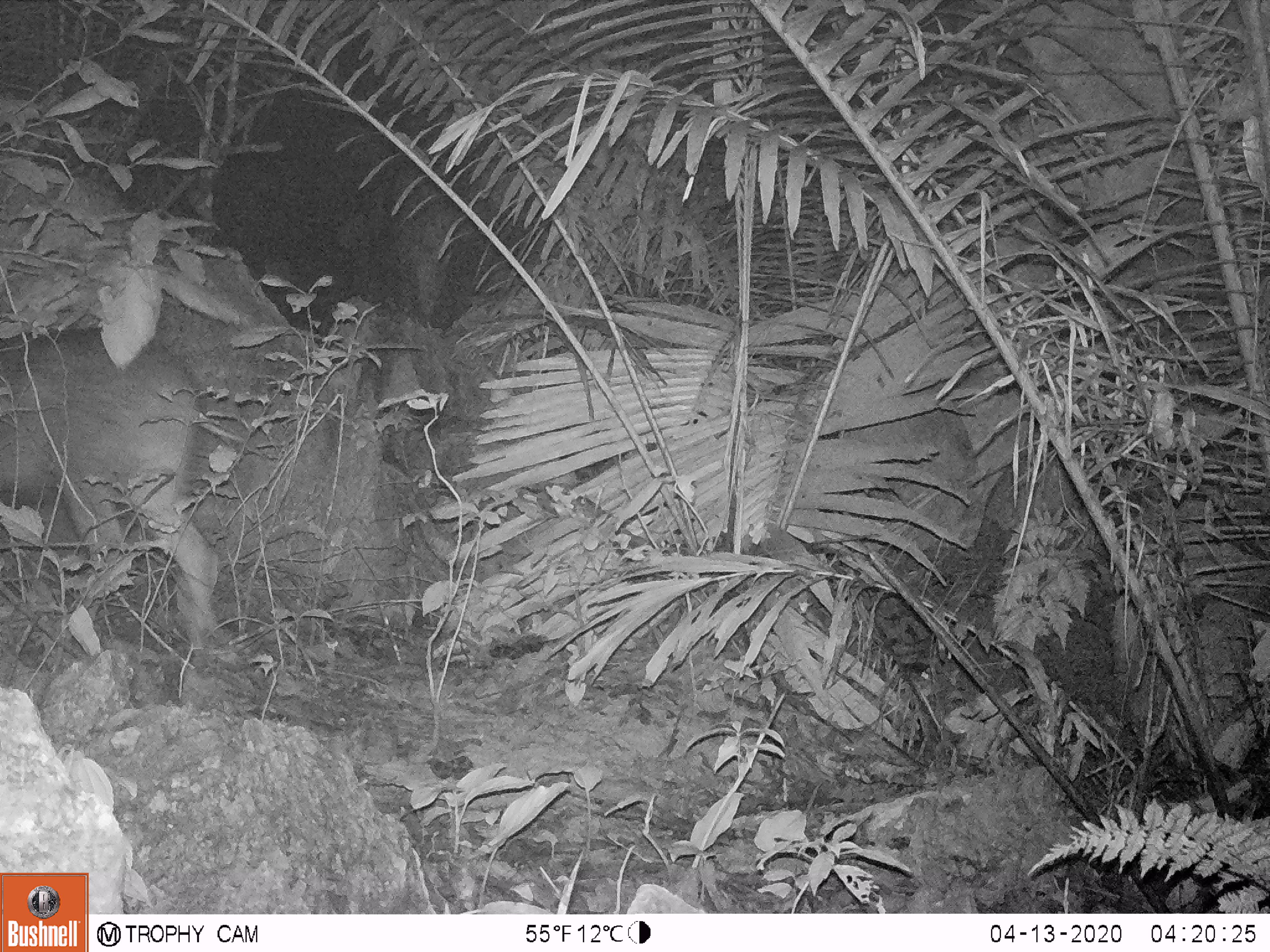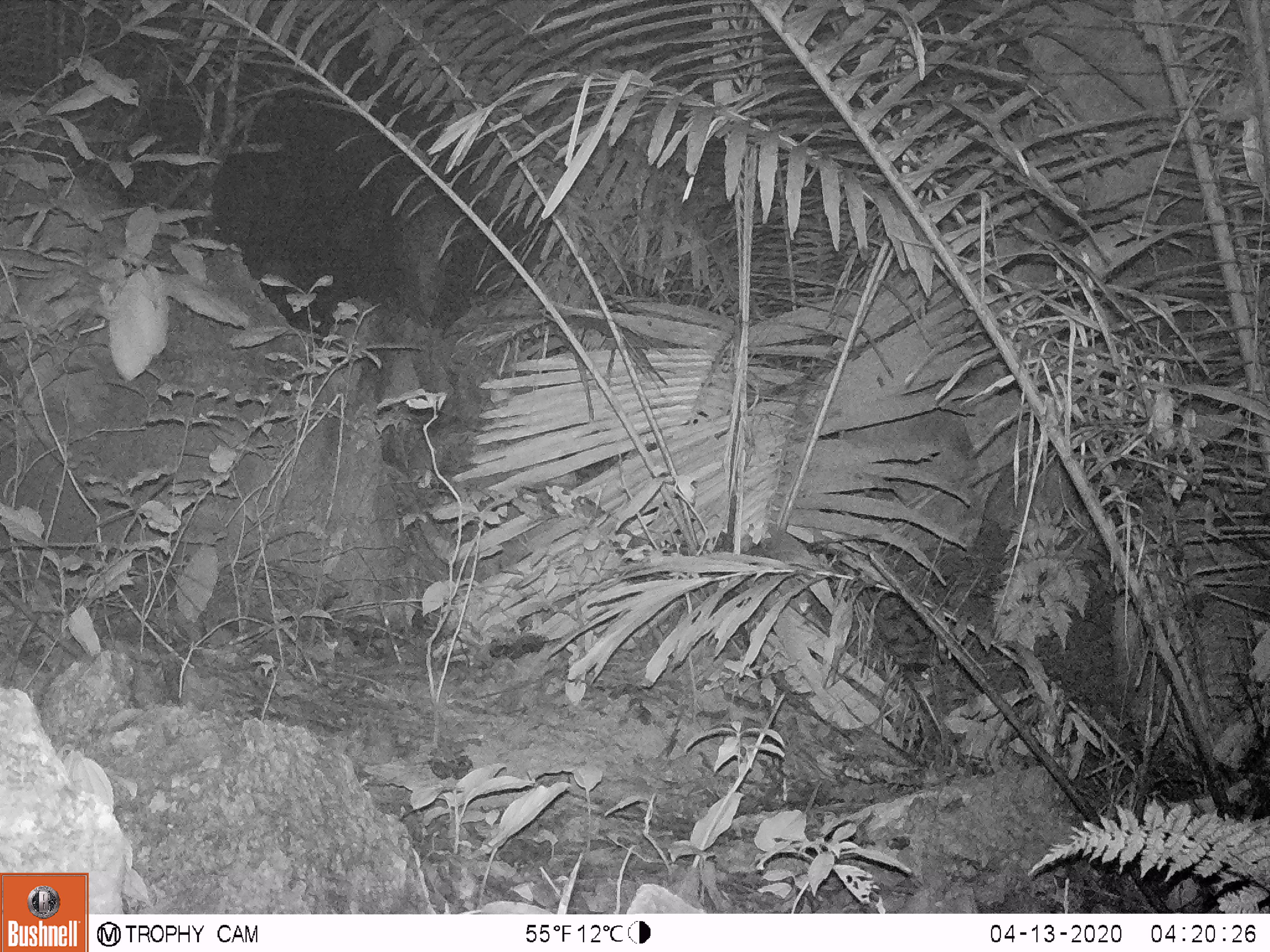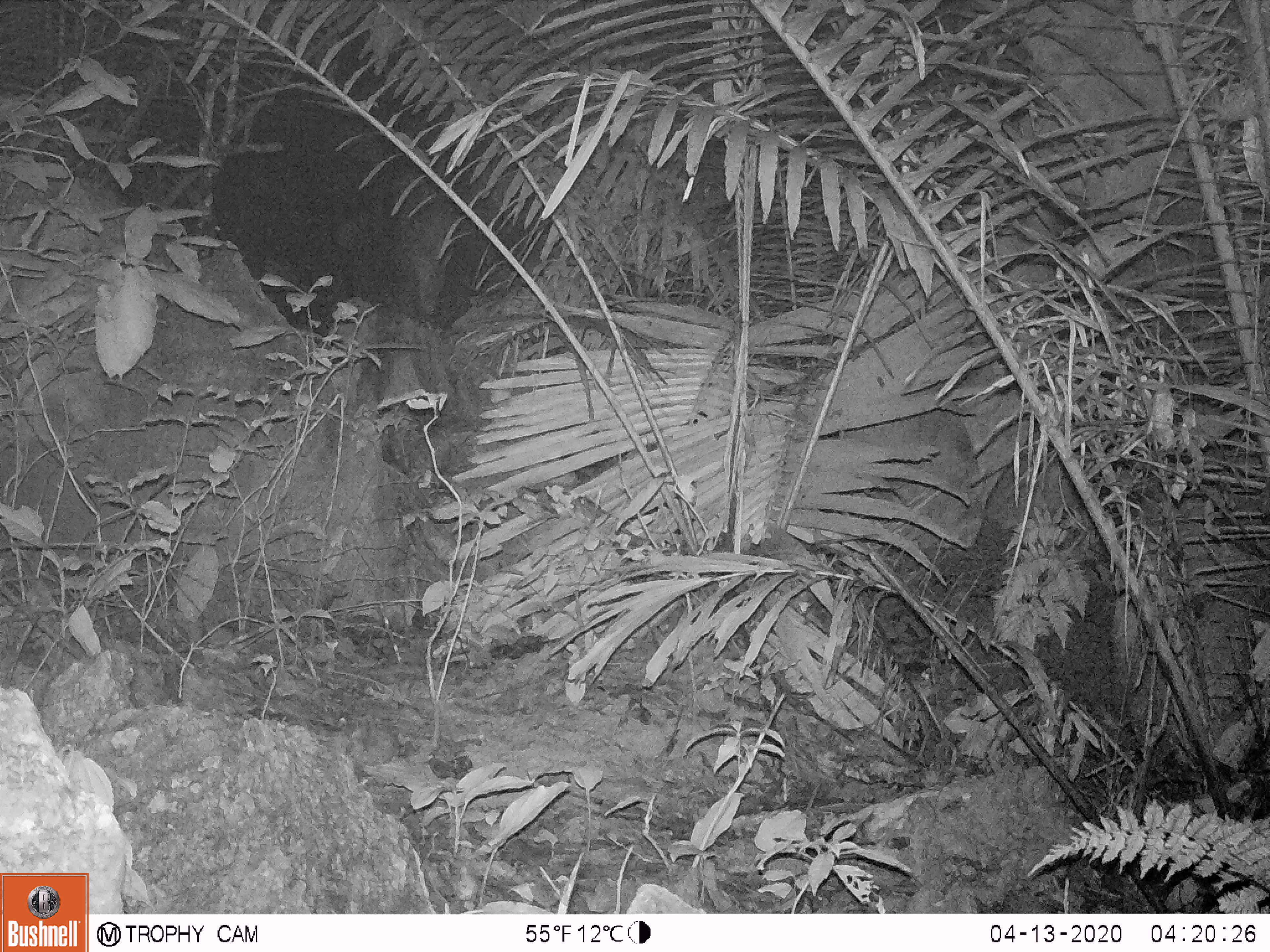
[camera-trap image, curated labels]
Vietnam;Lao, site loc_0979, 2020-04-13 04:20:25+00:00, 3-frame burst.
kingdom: Animalia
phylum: Chordata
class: Mammalia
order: Artiodactyla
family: Suidae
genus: Sus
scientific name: Sus scrofa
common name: eurasian wild pig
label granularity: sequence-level